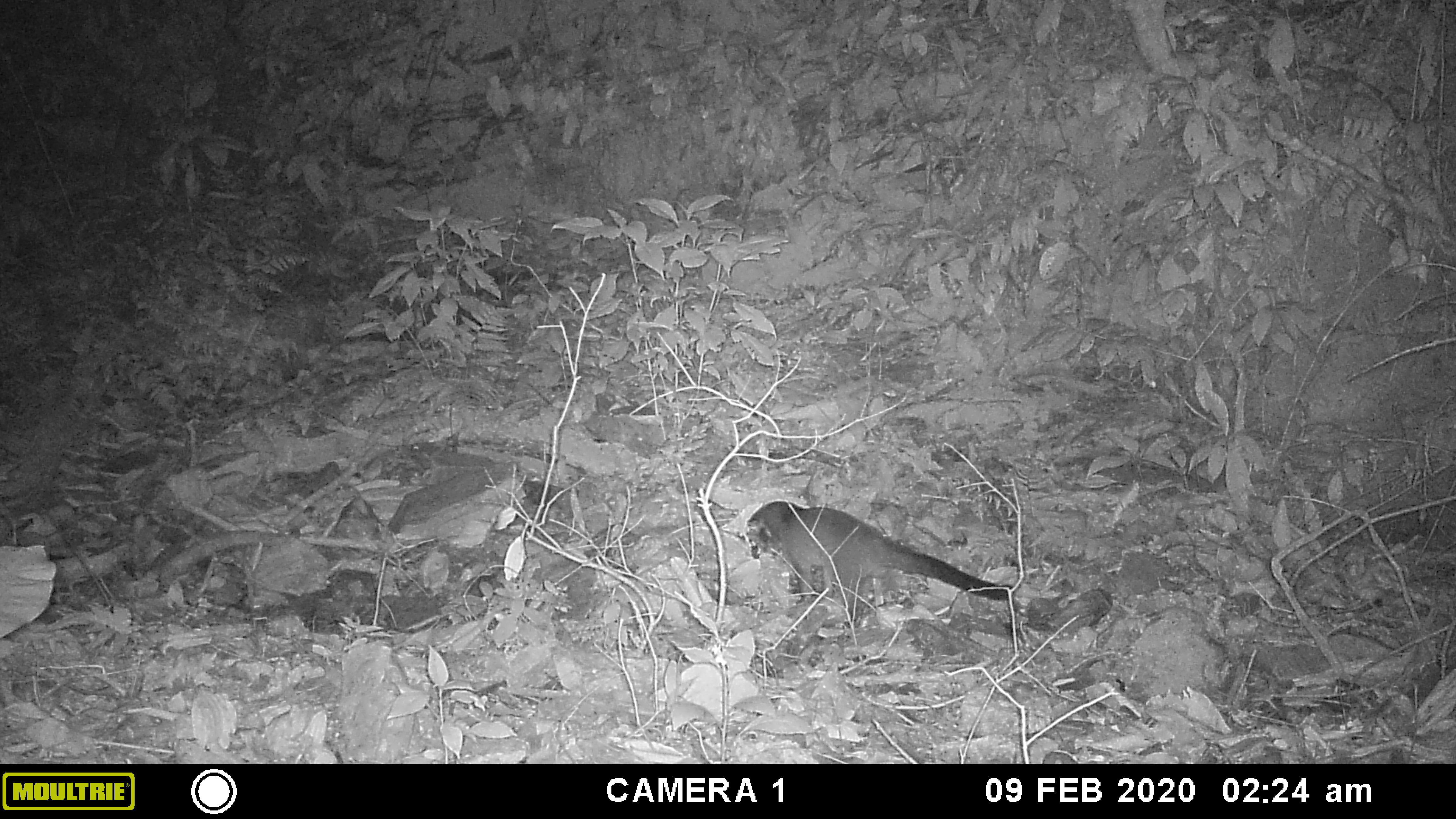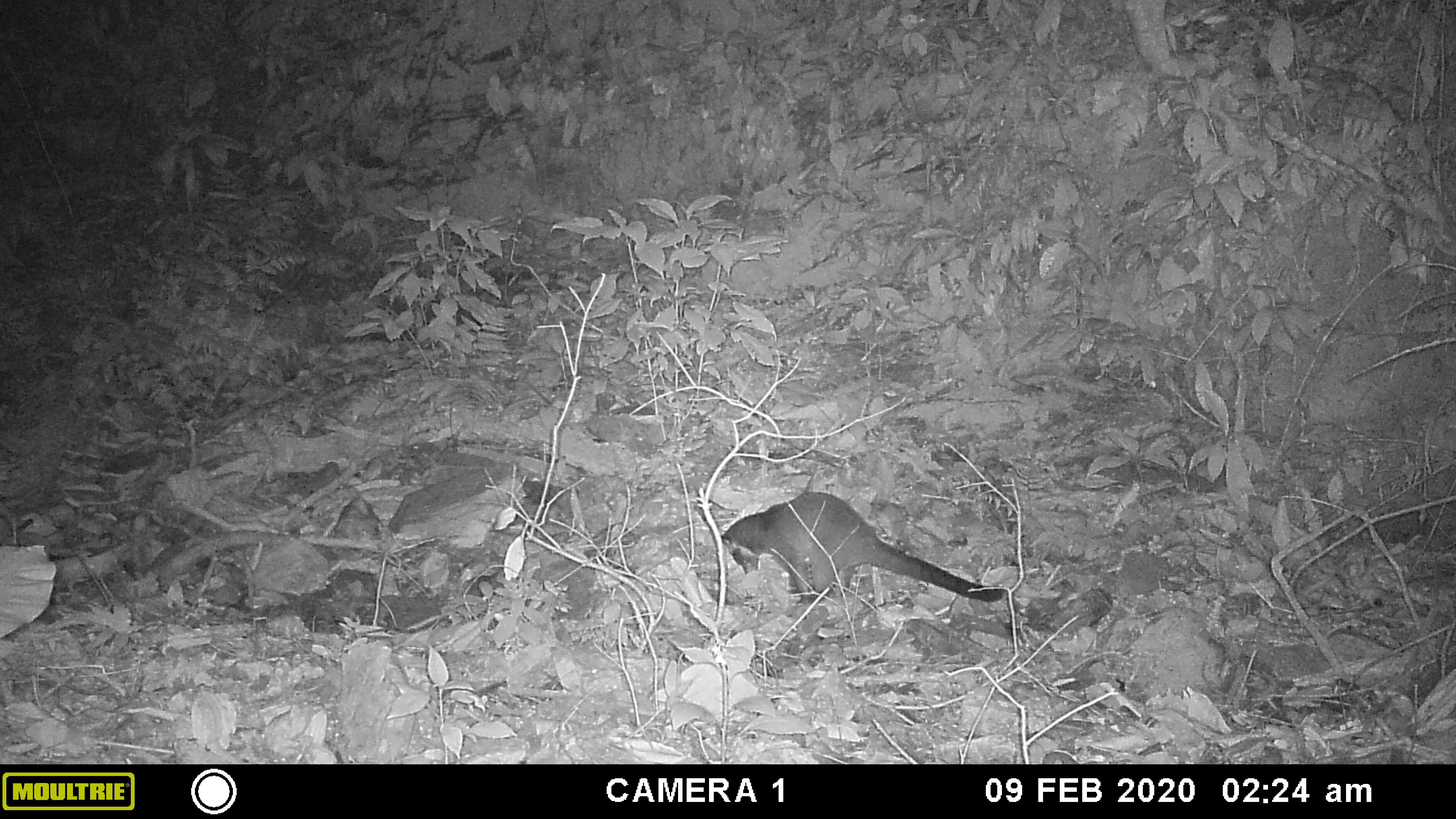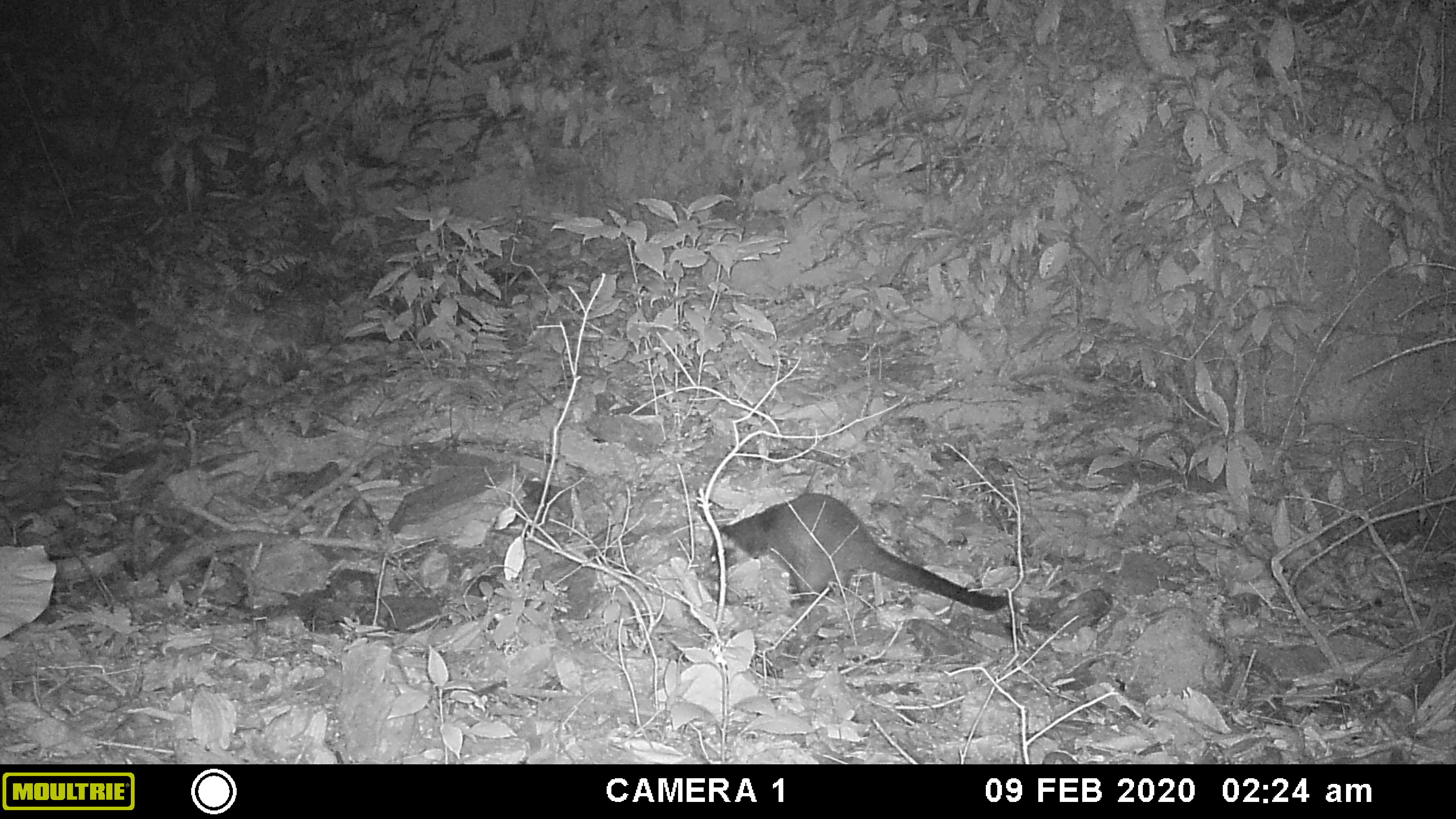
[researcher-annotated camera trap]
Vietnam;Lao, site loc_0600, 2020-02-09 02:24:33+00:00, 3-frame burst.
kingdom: Animalia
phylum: Chordata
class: Mammalia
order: Carnivora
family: Viverridae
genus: Paguma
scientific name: Paguma larvata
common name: masked palm civet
Masked palm civet (Paguma larvata). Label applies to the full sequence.